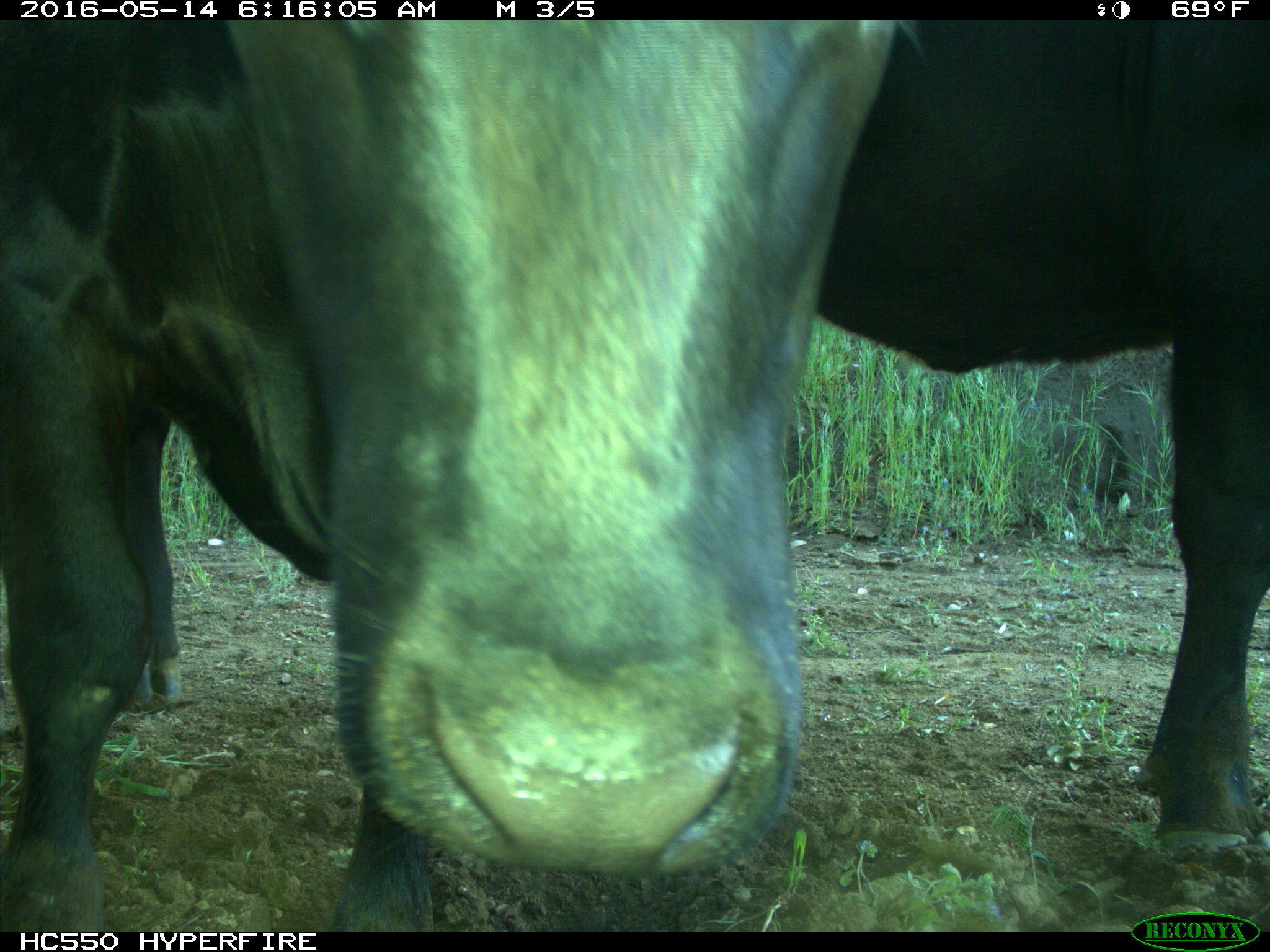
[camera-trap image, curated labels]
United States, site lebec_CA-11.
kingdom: Animalia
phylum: Chordata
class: Mammalia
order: Artiodactyla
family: Bovidae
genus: Bos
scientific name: Bos taurus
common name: domestic cow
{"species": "Bos taurus (domestic cow)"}